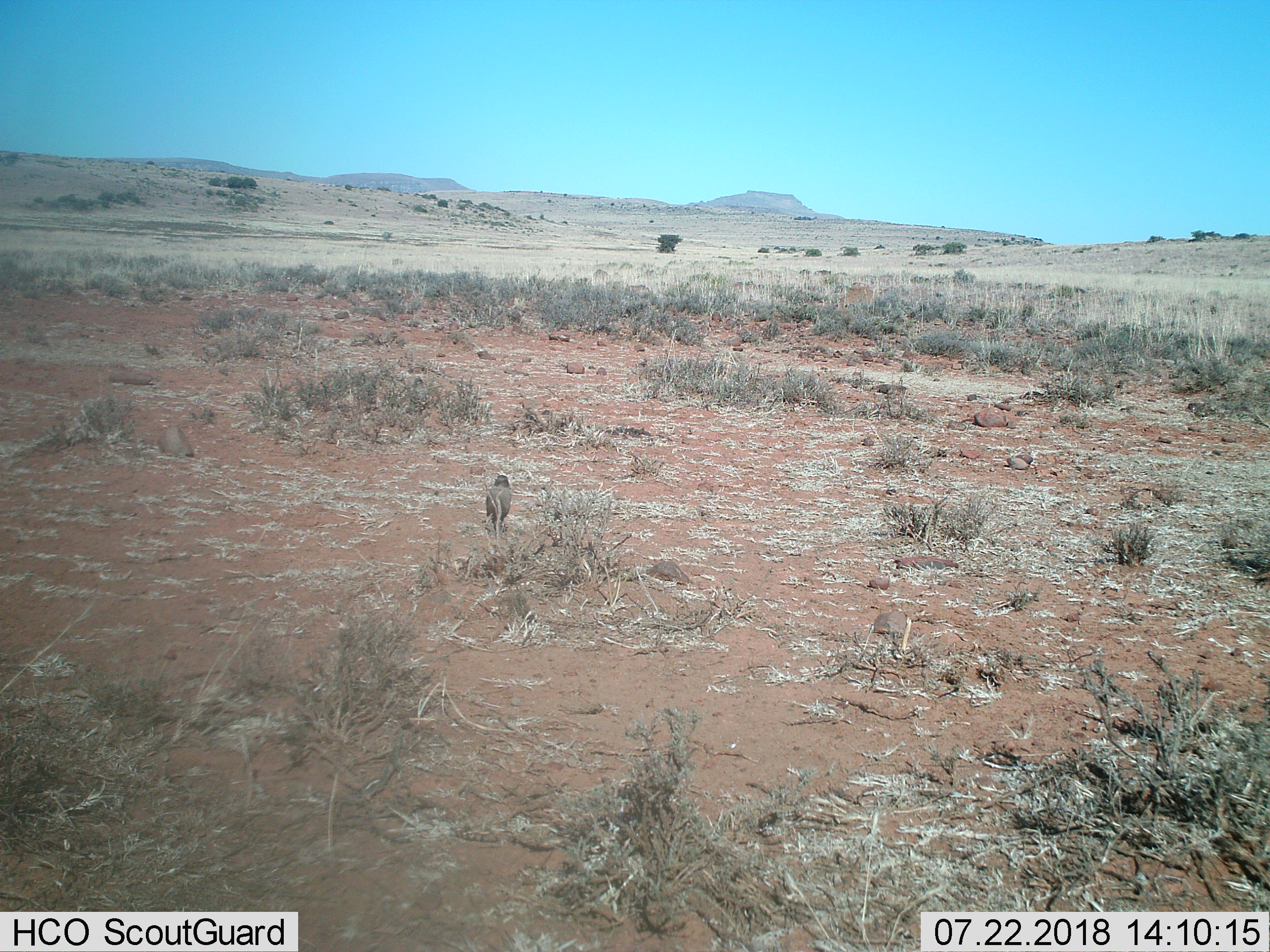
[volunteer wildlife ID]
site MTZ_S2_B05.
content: unidentified animal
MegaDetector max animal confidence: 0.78